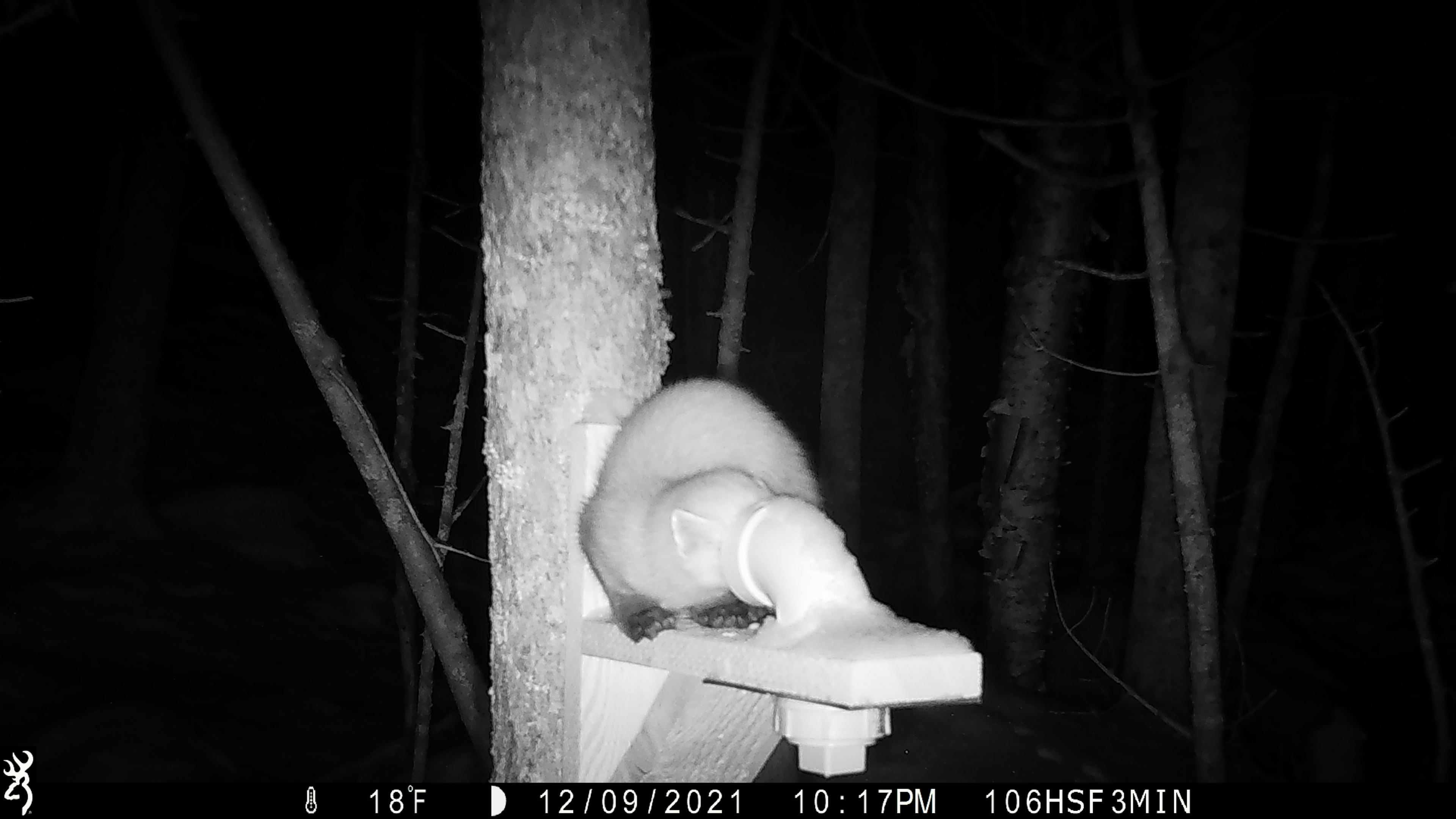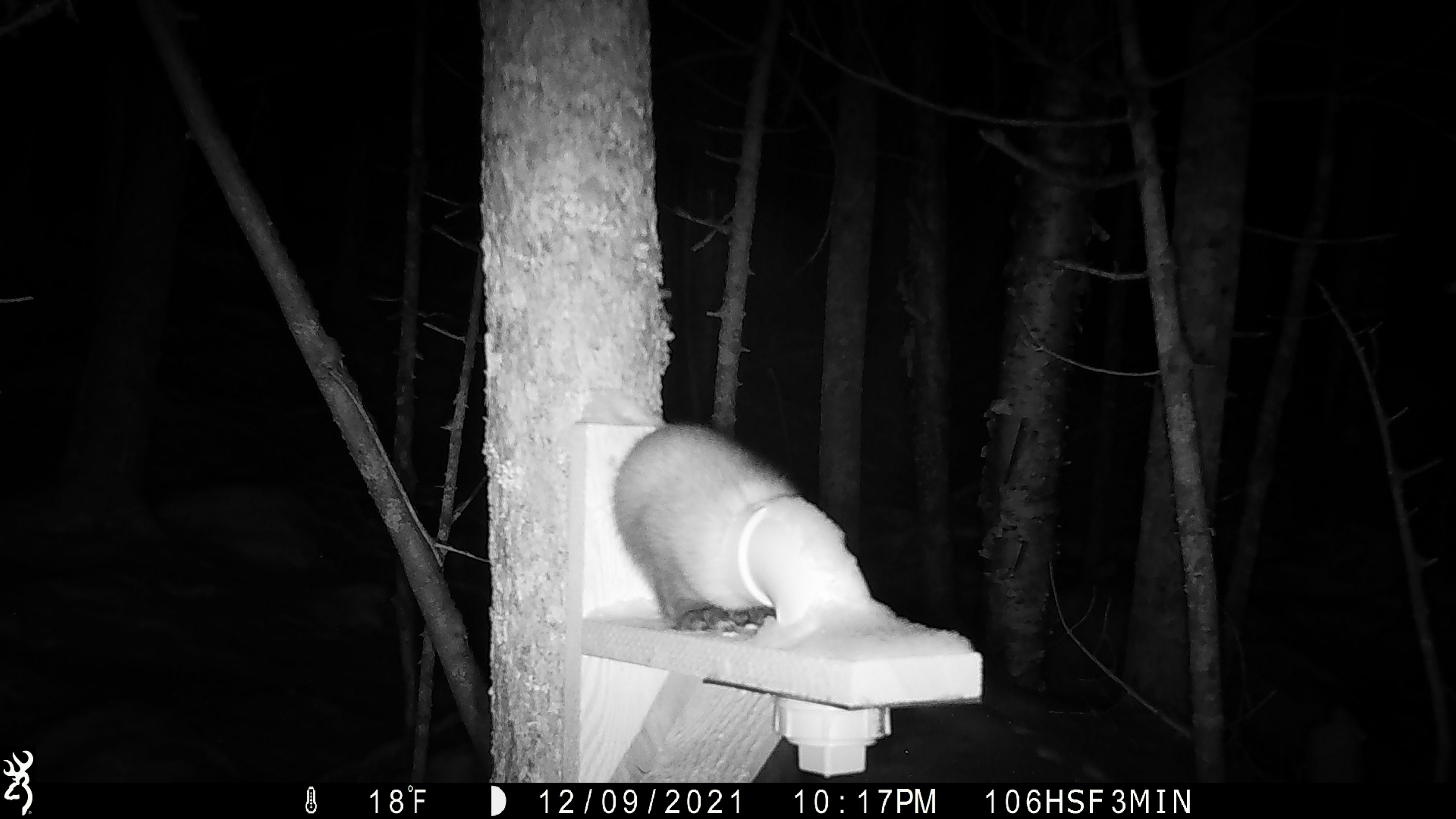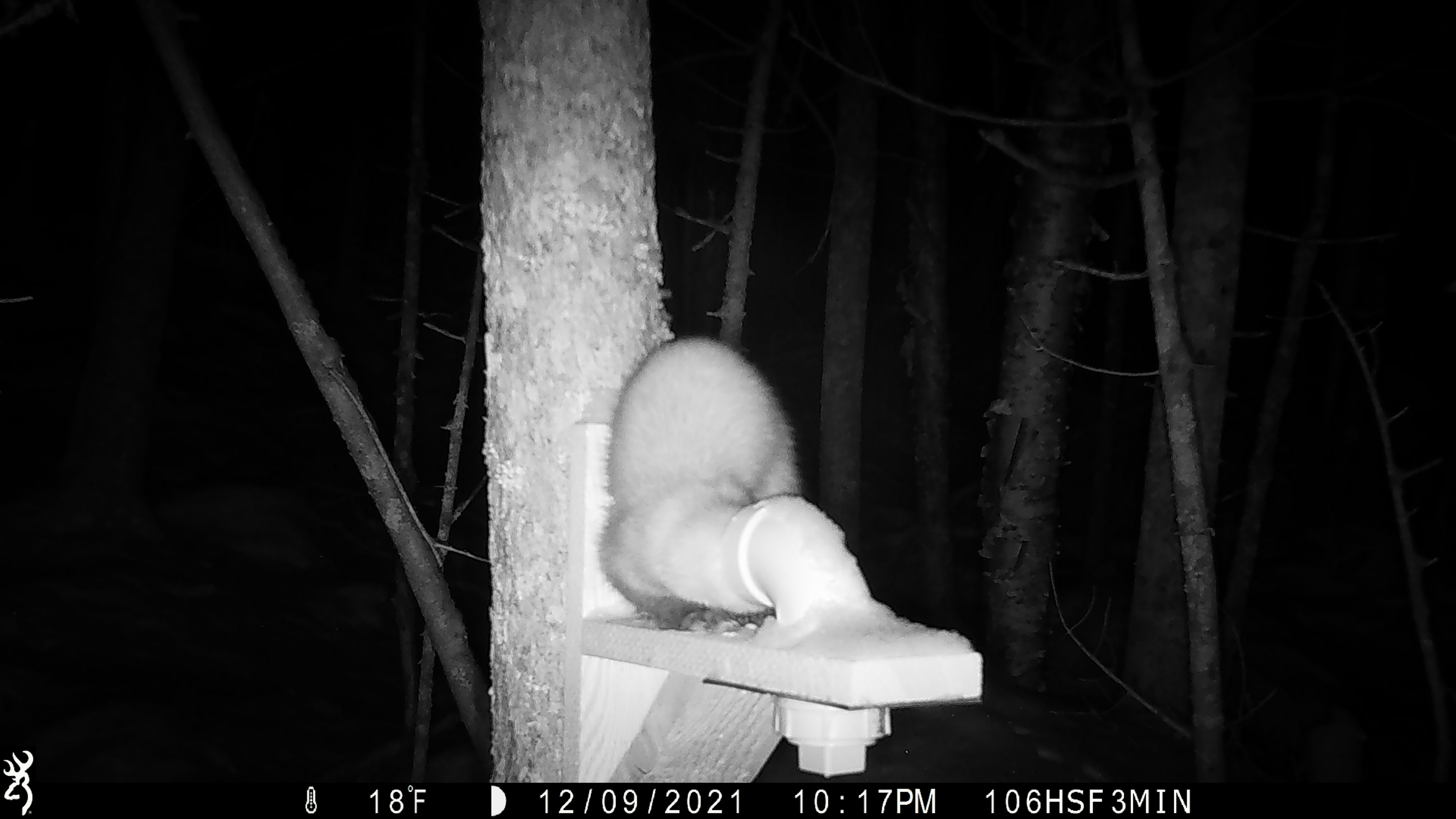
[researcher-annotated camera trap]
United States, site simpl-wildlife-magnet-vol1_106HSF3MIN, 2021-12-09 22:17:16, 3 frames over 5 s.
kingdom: Animalia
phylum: Chordata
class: Mammalia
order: Carnivora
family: Mustelidae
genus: Martes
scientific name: Martes americana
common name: american marten